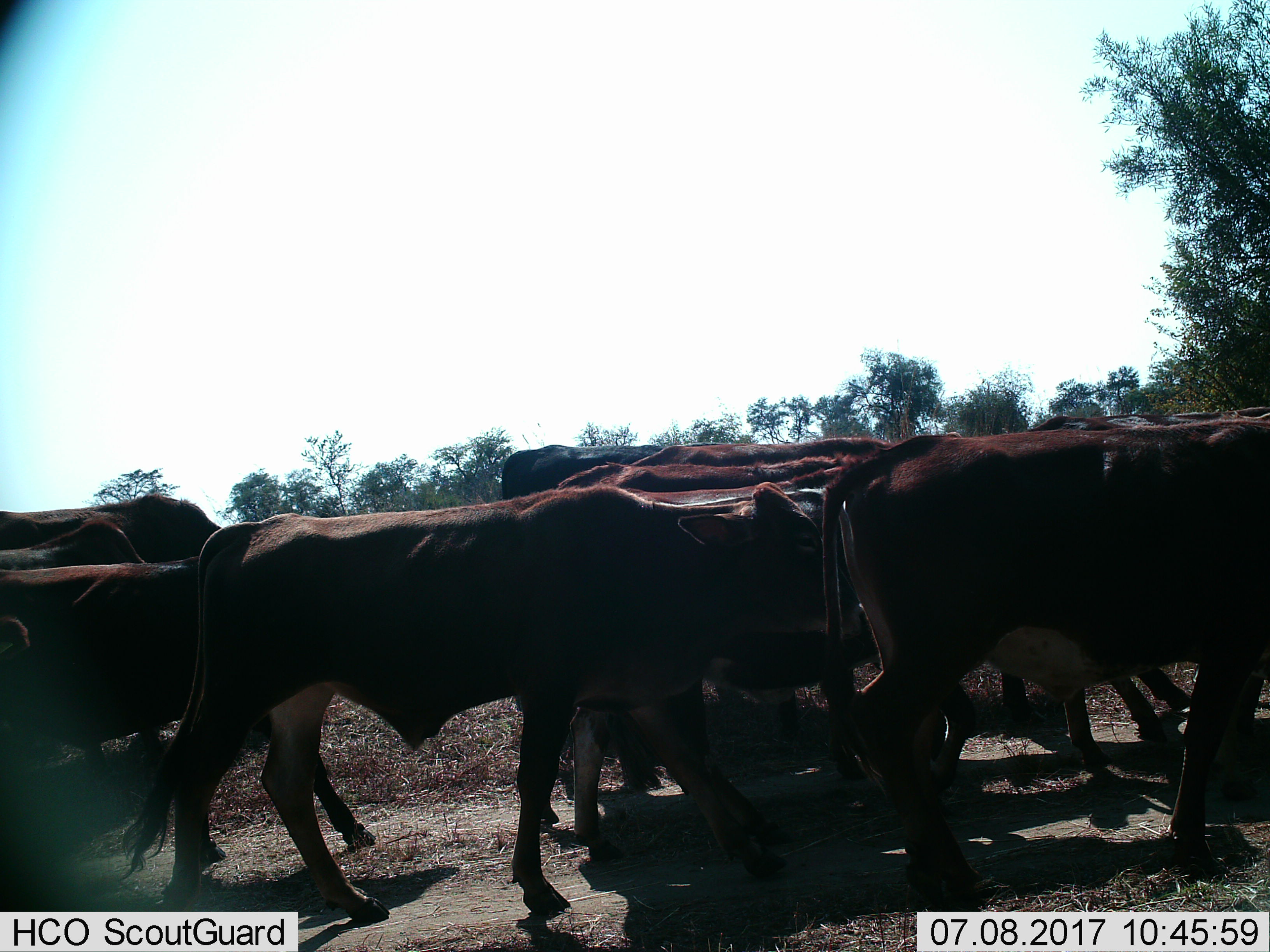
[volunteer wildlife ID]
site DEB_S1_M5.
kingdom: Animalia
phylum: Chordata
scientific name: Vertebrata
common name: domestic animal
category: domesticanimal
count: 11-50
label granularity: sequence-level